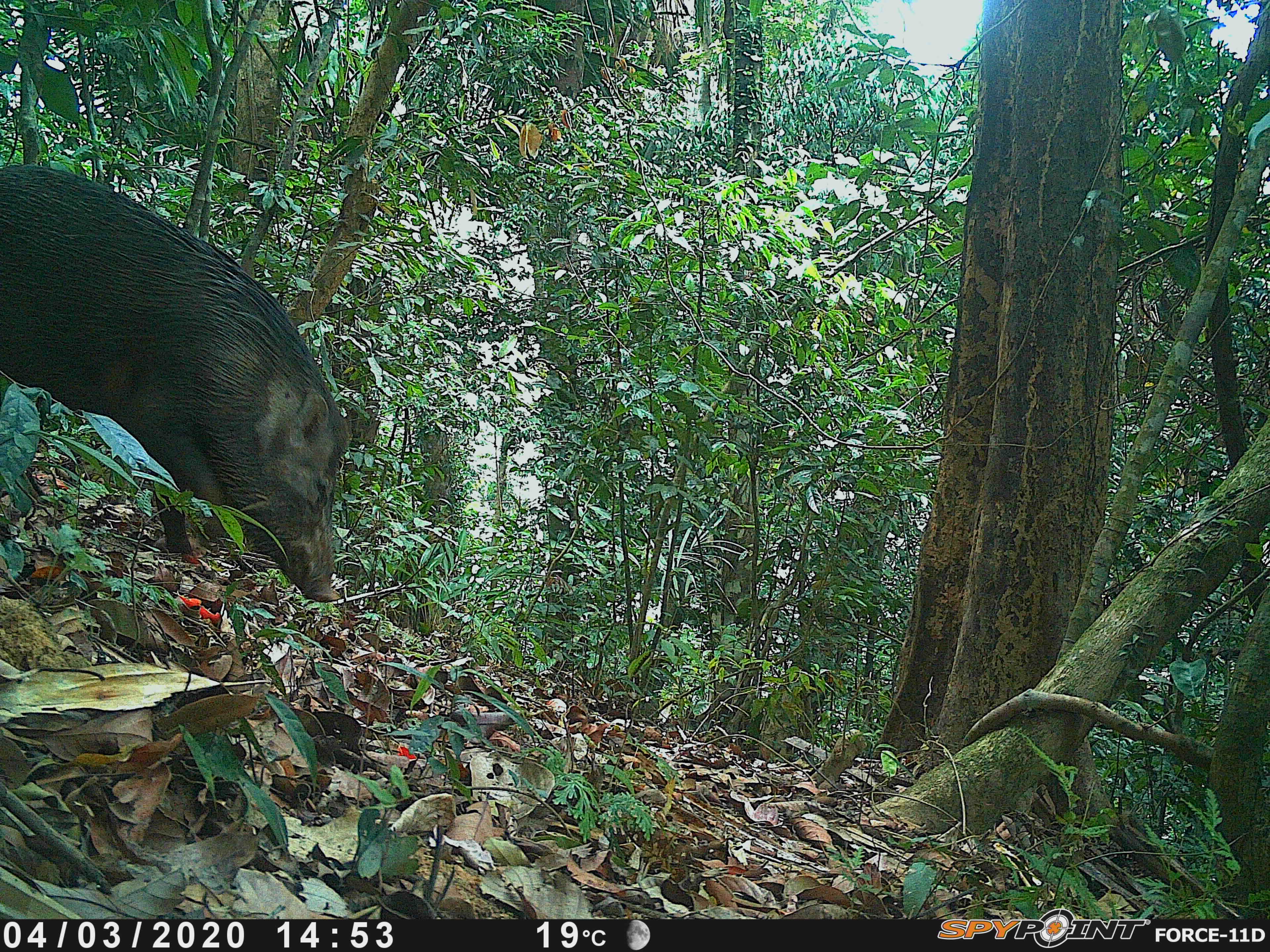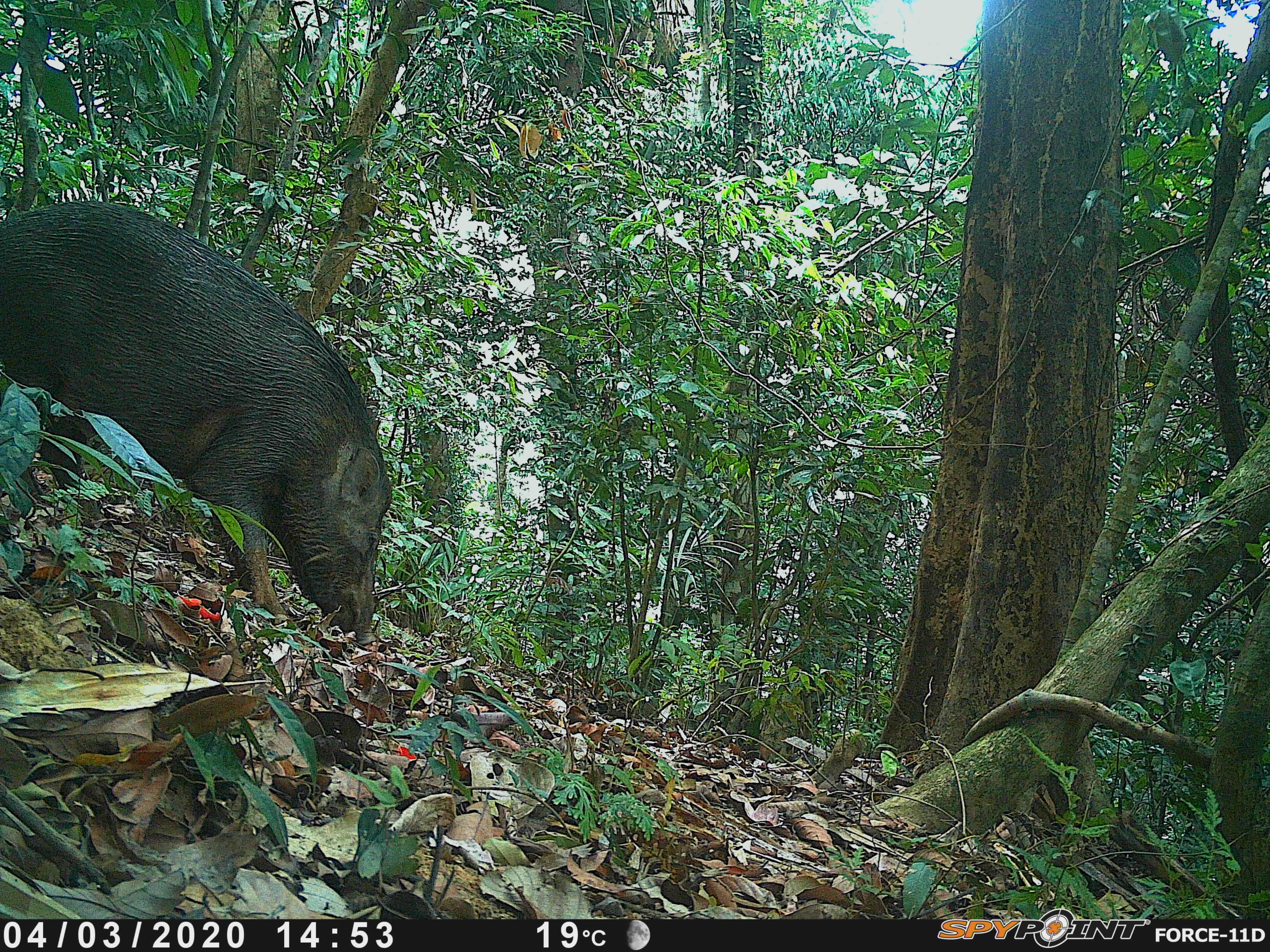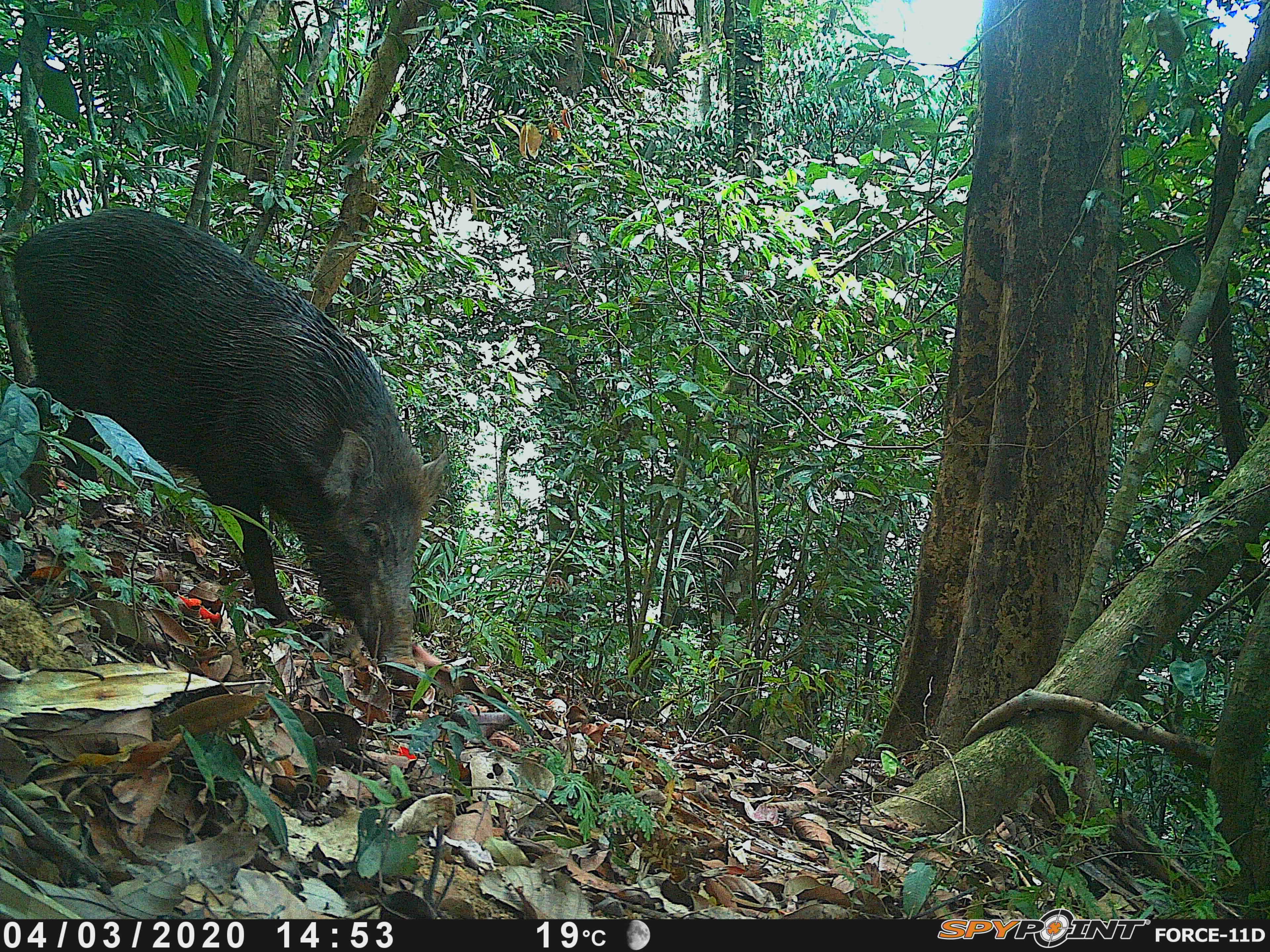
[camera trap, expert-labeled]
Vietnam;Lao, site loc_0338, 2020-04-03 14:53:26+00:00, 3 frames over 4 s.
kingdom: Animalia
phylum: Chordata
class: Mammalia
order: Artiodactyla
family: Suidae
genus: Sus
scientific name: Sus scrofa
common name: eurasian wild pig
Eurasian wild pig (Sus scrofa). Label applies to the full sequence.